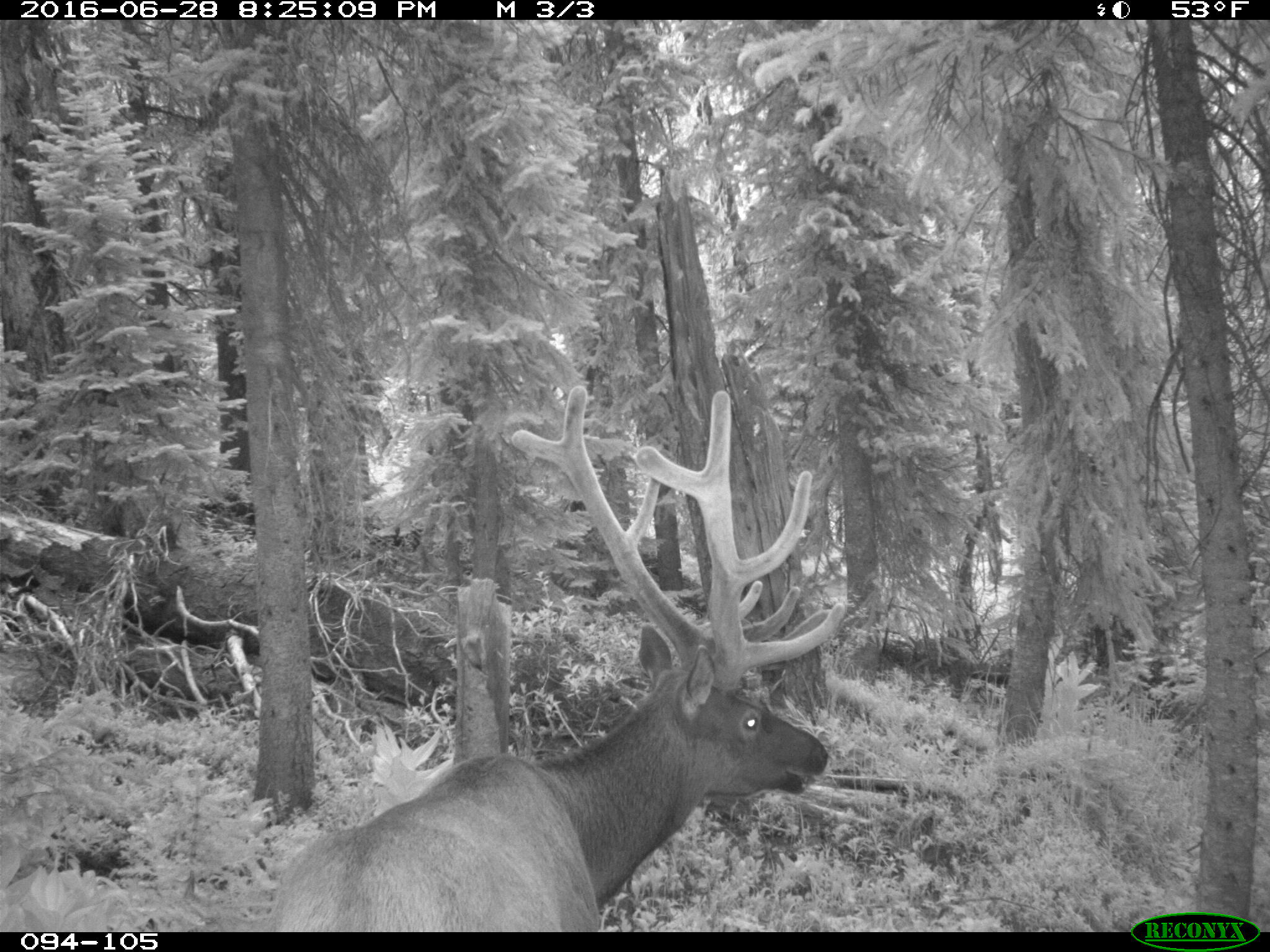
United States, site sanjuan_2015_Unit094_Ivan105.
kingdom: Animalia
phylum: Chordata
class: Mammalia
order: Artiodactyla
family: Cervidae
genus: Cervus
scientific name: Cervus elaphus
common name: red deer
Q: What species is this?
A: Cervus elaphus (red deer).